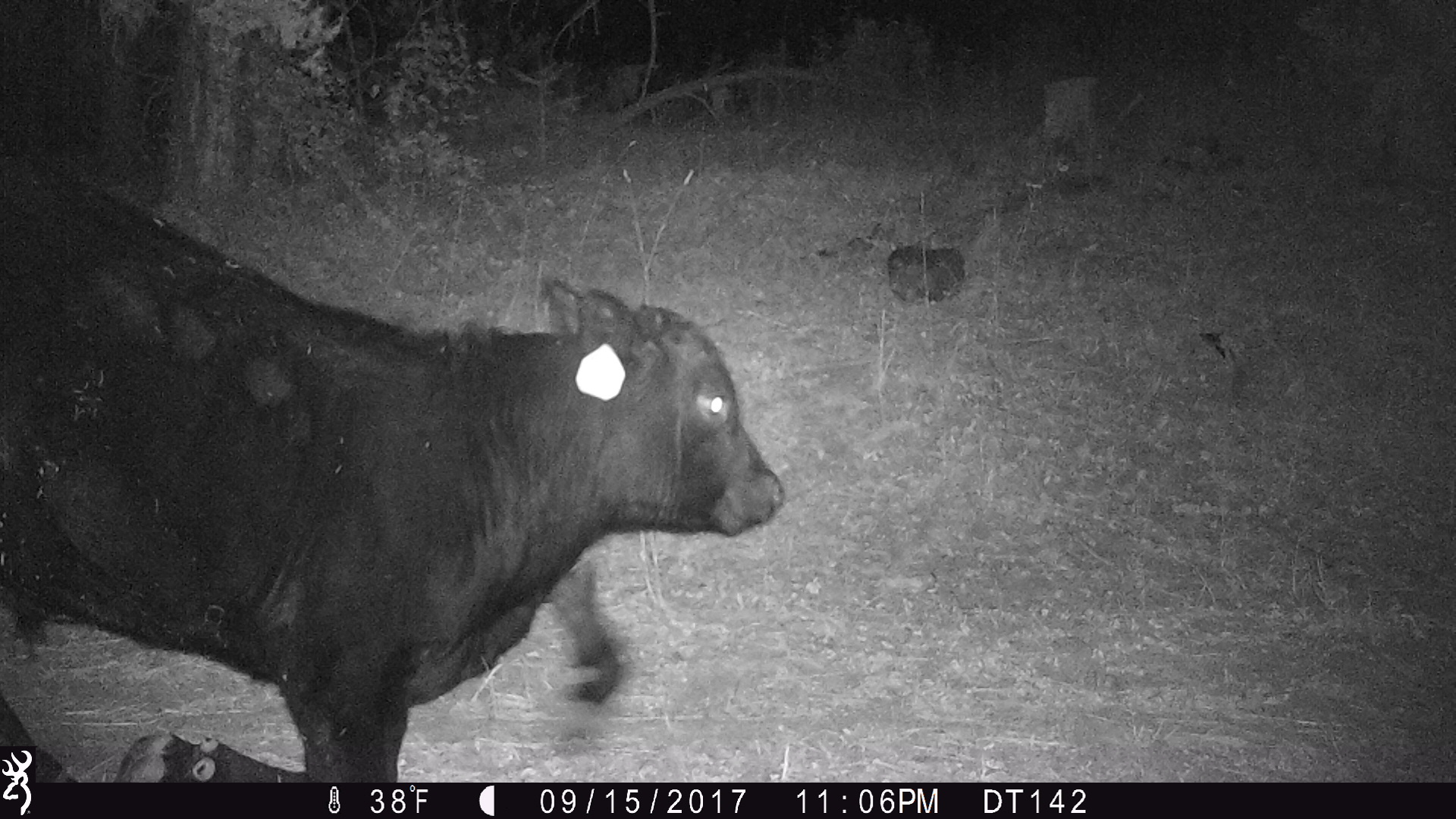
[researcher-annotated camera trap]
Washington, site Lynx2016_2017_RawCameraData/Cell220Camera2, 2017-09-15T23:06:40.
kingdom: Animalia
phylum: Chordata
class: Mammalia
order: Artiodactyla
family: Bovidae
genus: Bos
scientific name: Bos taurus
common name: domestic cattle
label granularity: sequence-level